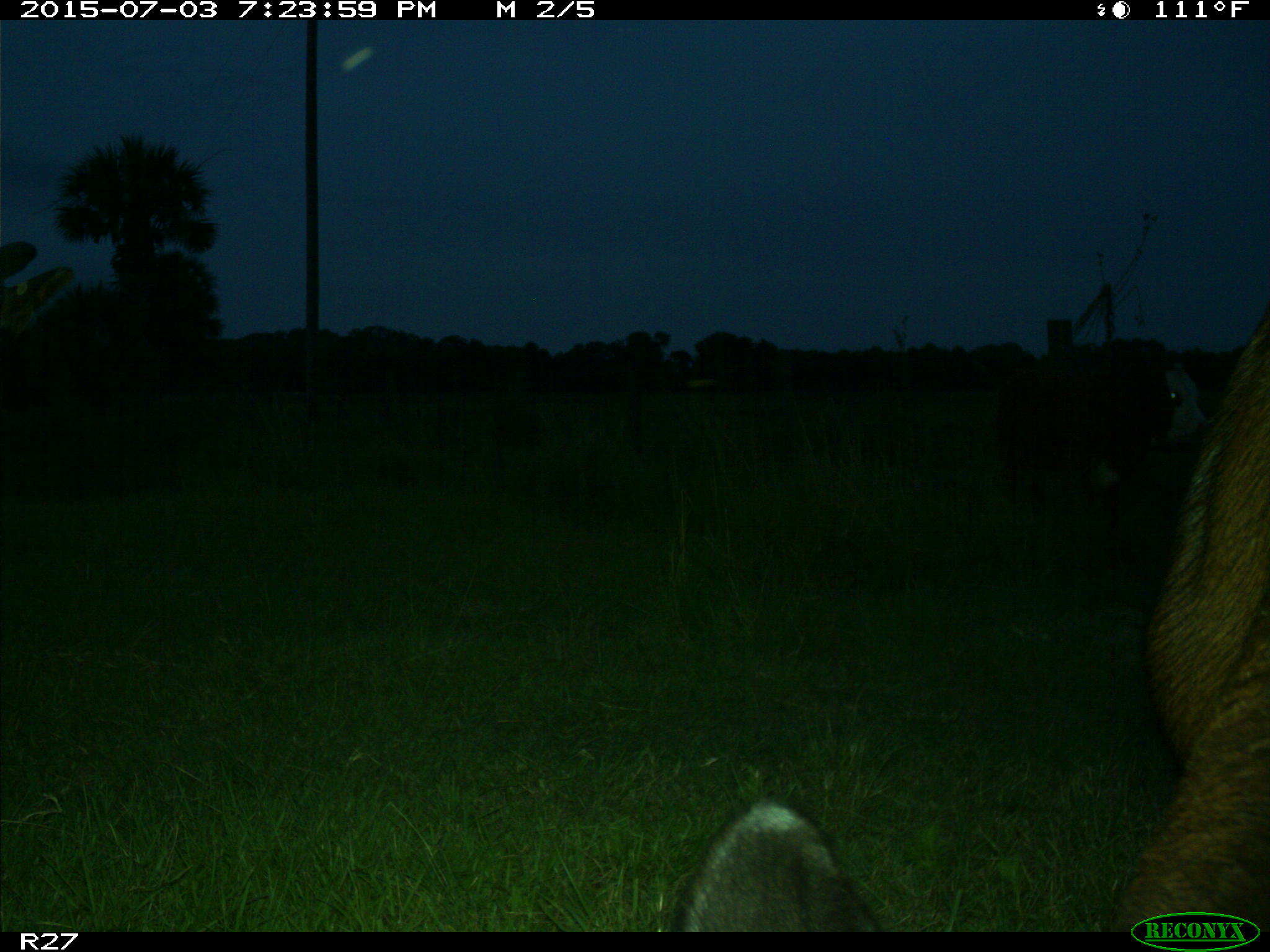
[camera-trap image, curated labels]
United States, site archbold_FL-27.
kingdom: Animalia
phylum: Chordata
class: Mammalia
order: Artiodactyla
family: Bovidae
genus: Bos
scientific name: Bos taurus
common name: domestic cow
Bos taurus (domestic cow).